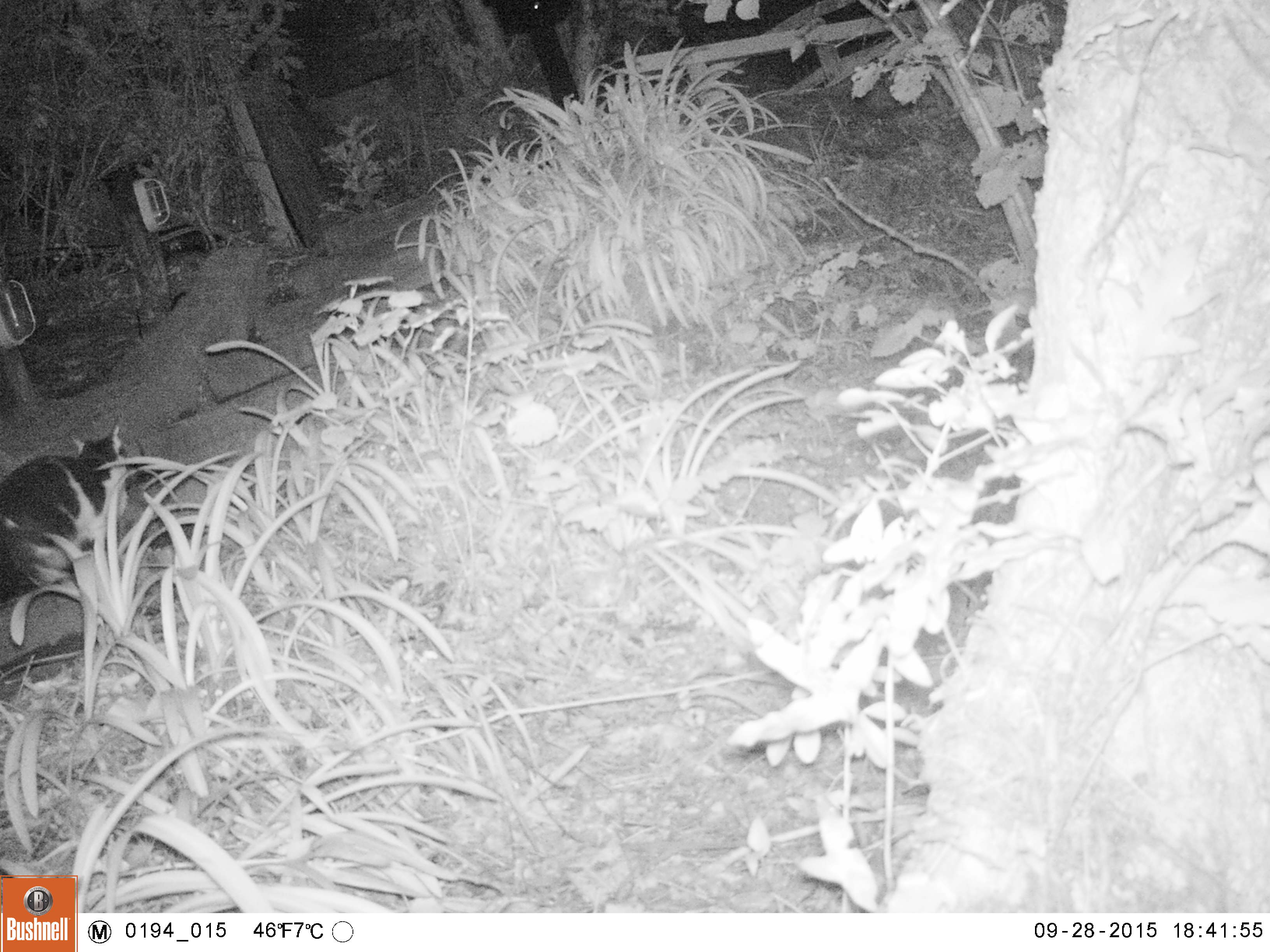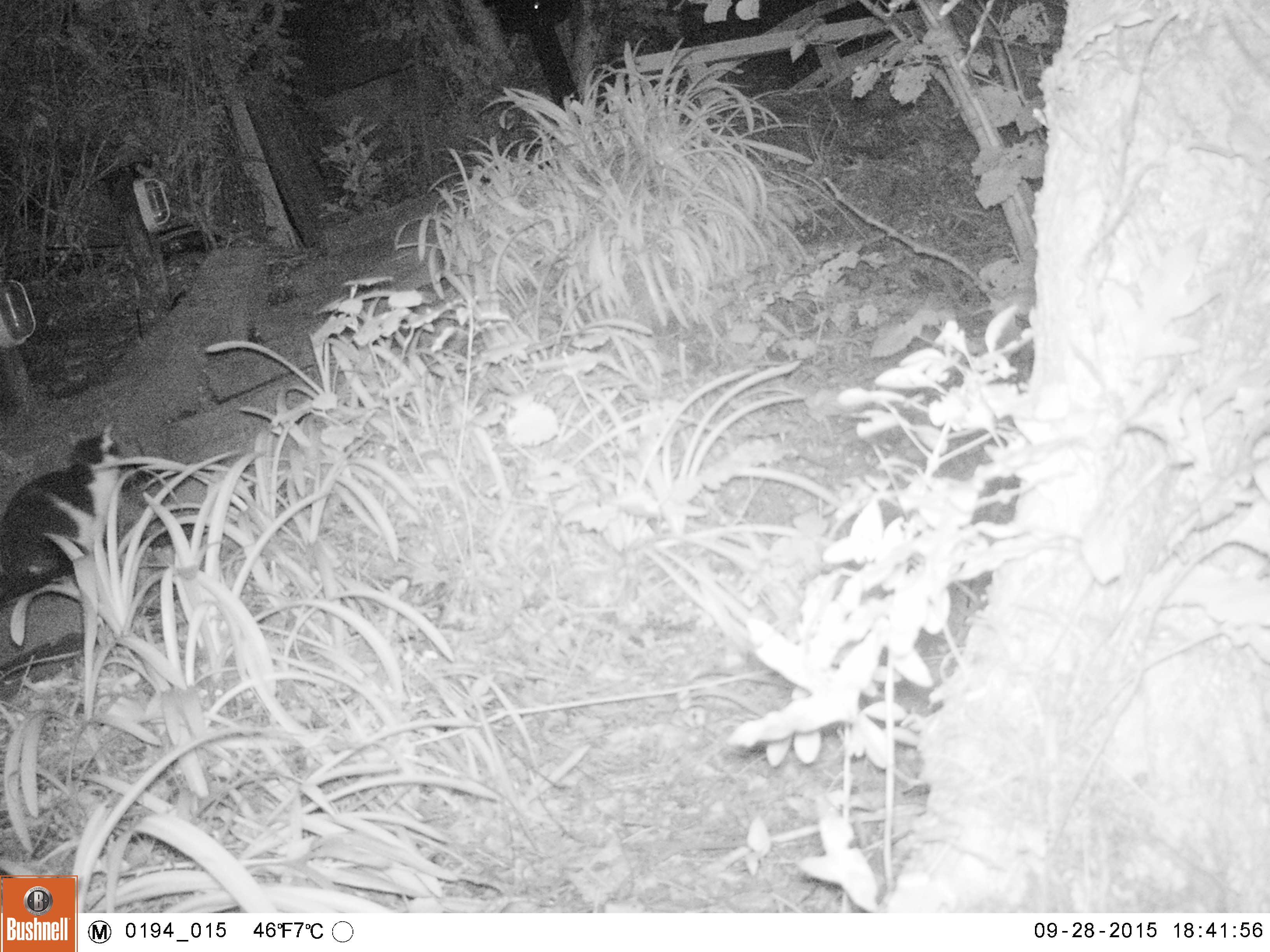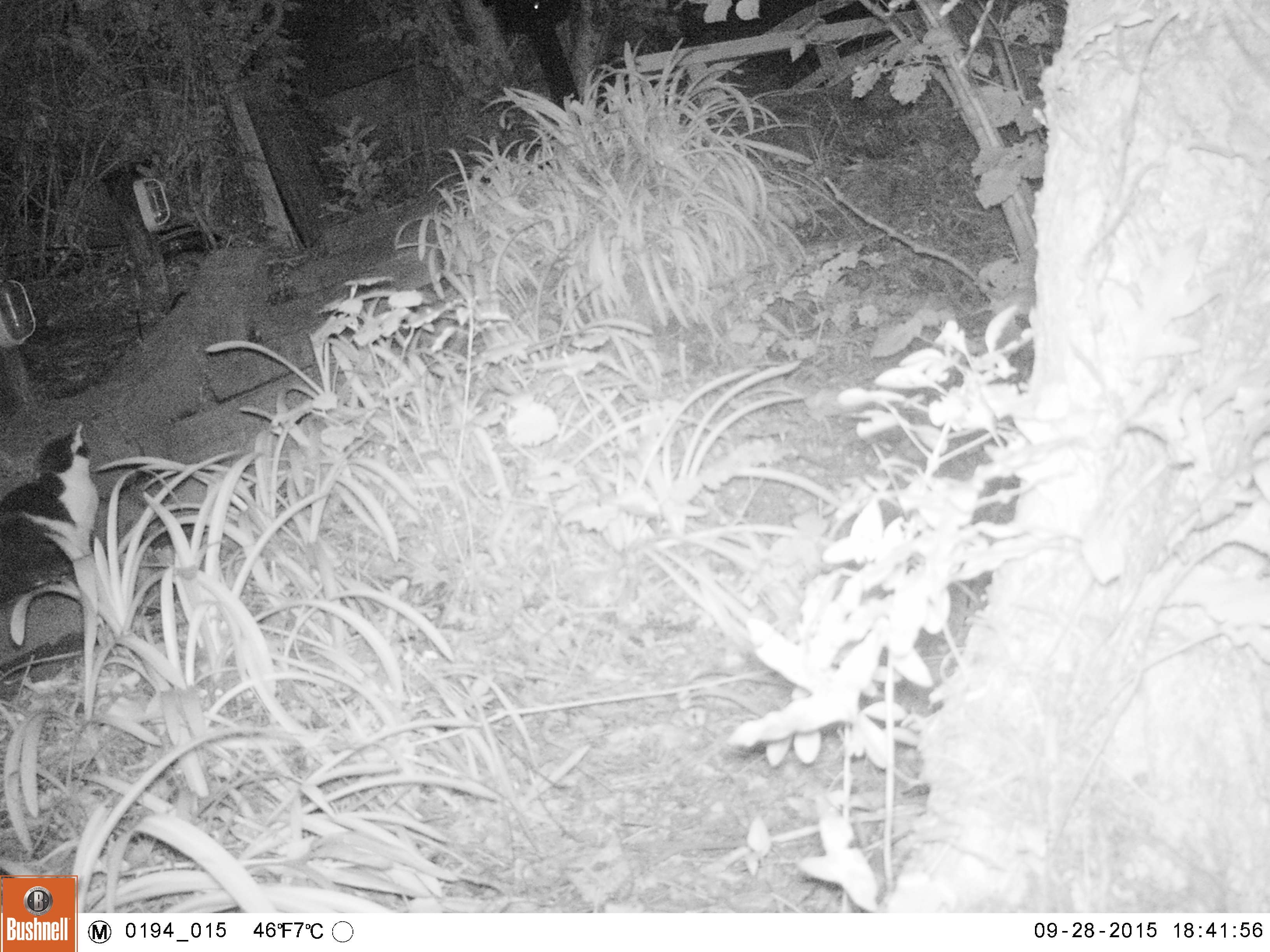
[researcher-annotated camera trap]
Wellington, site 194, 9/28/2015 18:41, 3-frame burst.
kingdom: Animalia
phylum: Chordata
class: Mammalia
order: Carnivora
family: Felidae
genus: Felis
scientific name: Felis catus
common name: cat